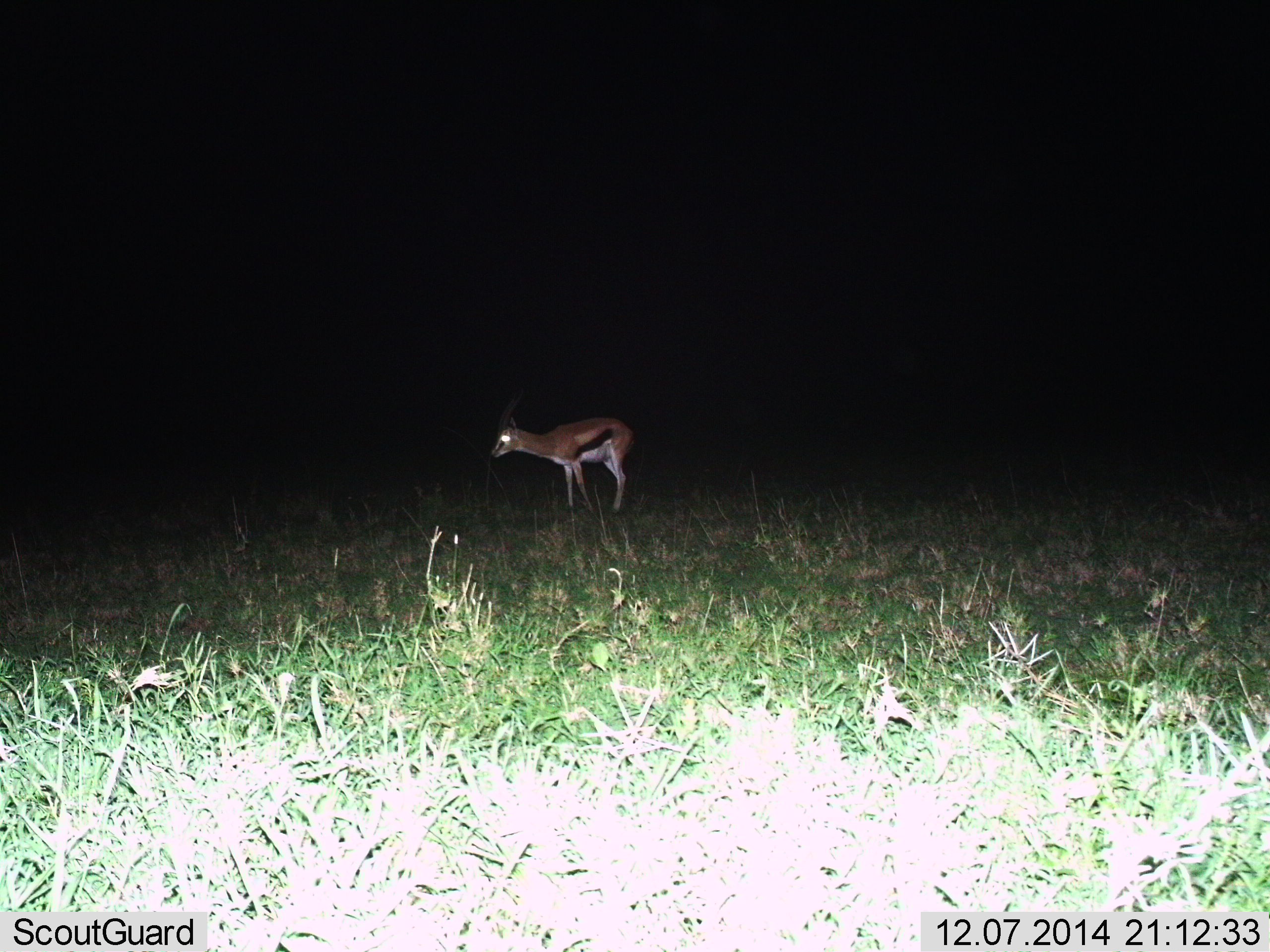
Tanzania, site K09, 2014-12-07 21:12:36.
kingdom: Animalia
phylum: Chordata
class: Mammalia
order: Artiodactyla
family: Bovidae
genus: Eudorcas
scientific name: Eudorcas thomsonii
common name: thomson's gazelle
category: gazellethomsons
Gazellethomsons (thomson's gazelle) (Eudorcas thomsonii), count 1. Behavior (volunteer vote fractions): standing 90%, resting 0%, moving 10%, interacting 0%. Young present (vote fraction): 0%. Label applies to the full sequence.